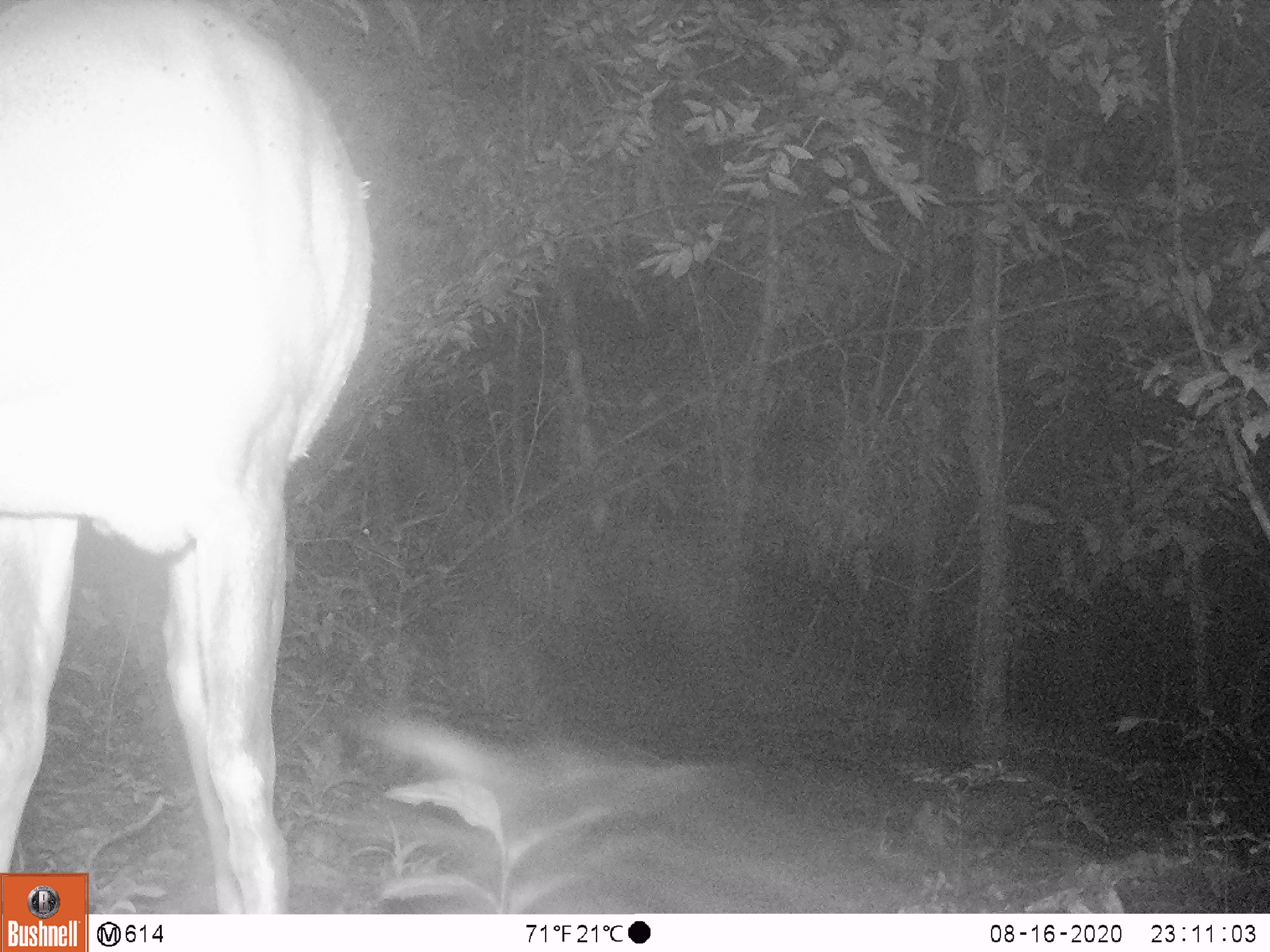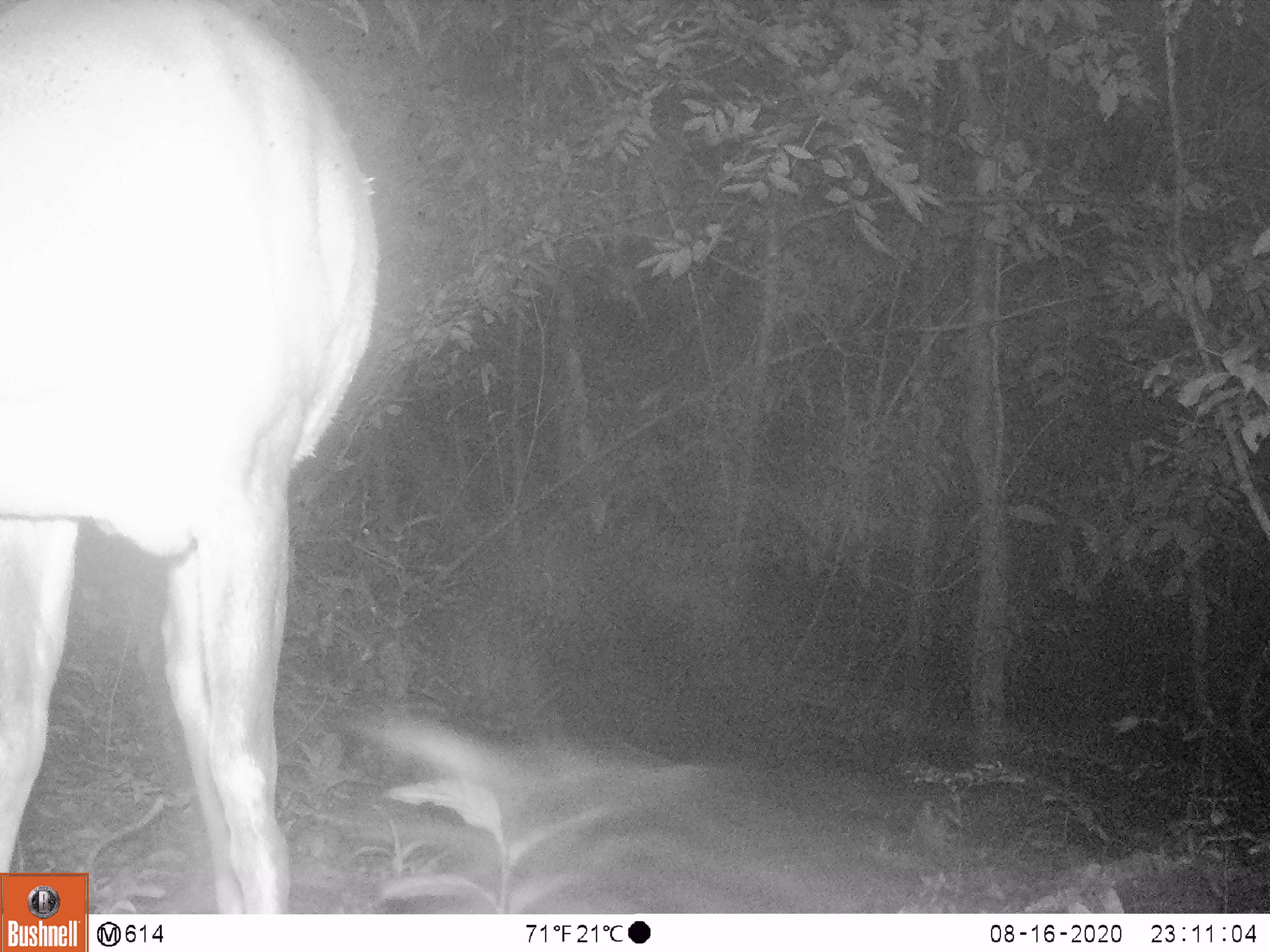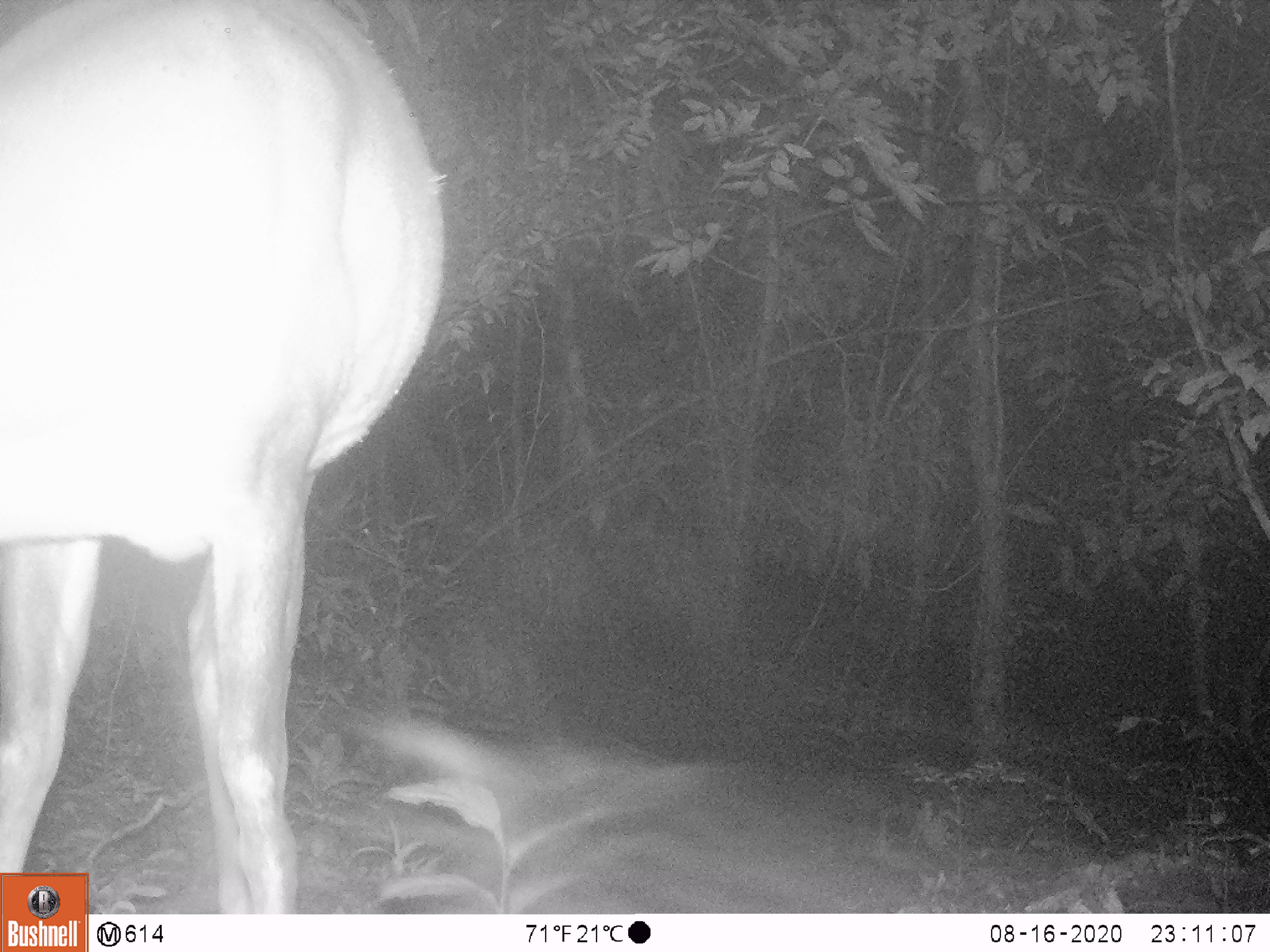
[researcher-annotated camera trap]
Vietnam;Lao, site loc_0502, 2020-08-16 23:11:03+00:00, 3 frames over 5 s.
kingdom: Animalia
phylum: Chordata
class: Mammalia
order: Artiodactyla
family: Cervidae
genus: Muntiacus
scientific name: Muntiacus vuquangensis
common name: large-antlered muntjac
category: large antlered muntjac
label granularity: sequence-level